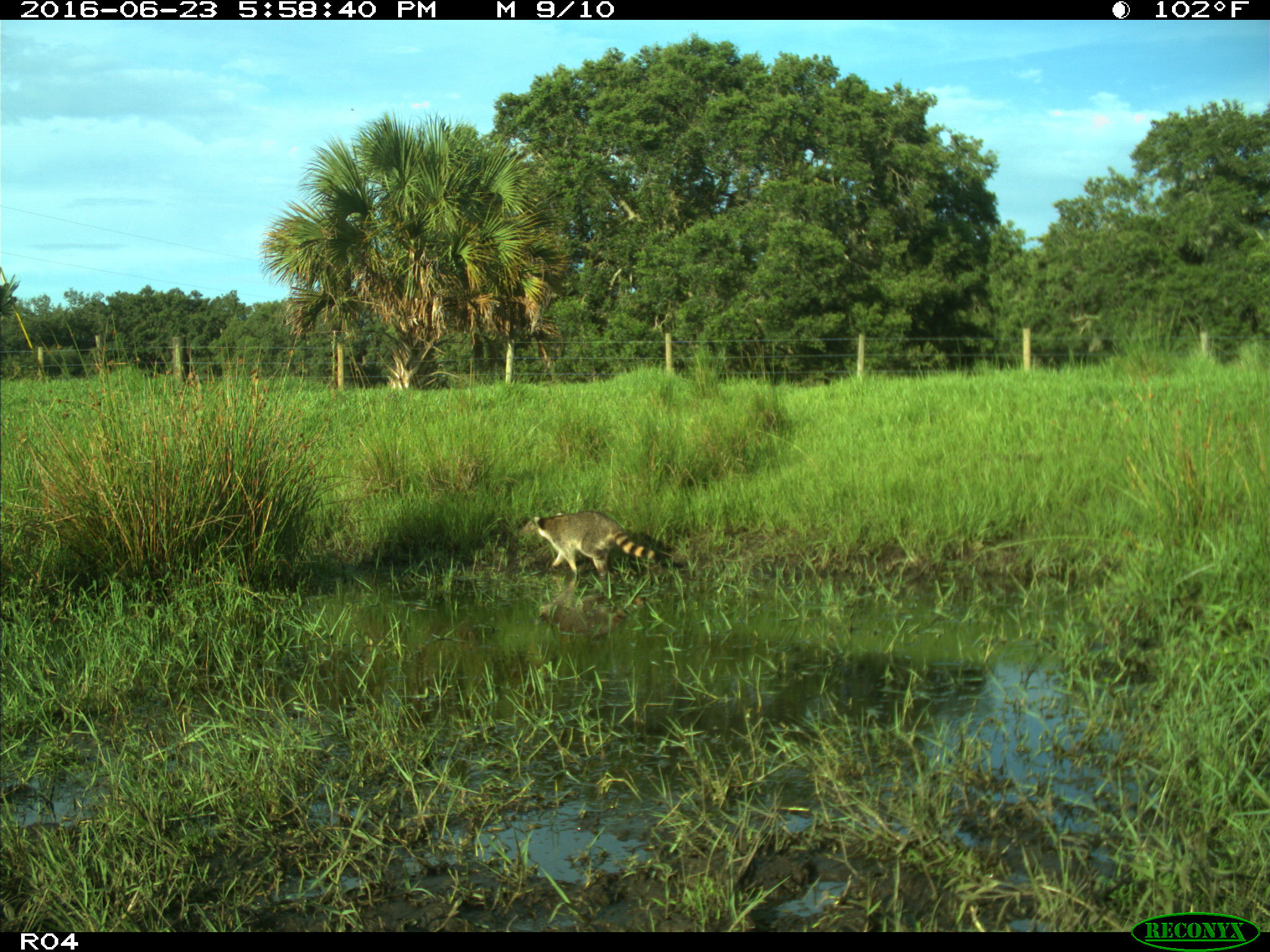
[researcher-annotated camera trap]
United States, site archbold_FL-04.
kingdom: Animalia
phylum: Chordata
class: Mammalia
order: Carnivora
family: Procyonidae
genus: Procyon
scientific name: Procyon lotor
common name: common raccoon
Procyon lotor (common raccoon).